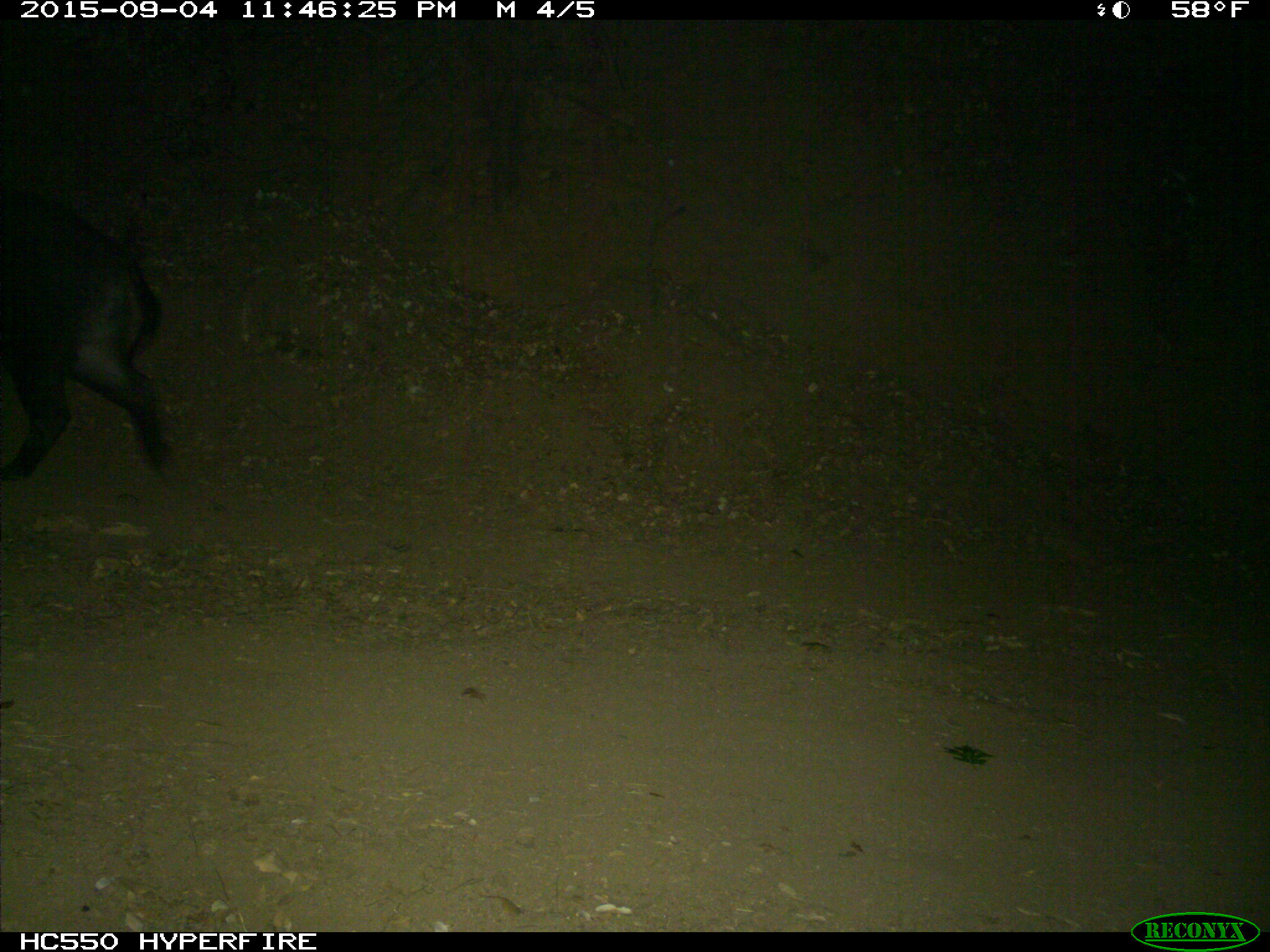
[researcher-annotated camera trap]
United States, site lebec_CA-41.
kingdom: Animalia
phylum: Chordata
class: Mammalia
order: Artiodactyla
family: Suidae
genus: Sus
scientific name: Sus scrofa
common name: wild boar